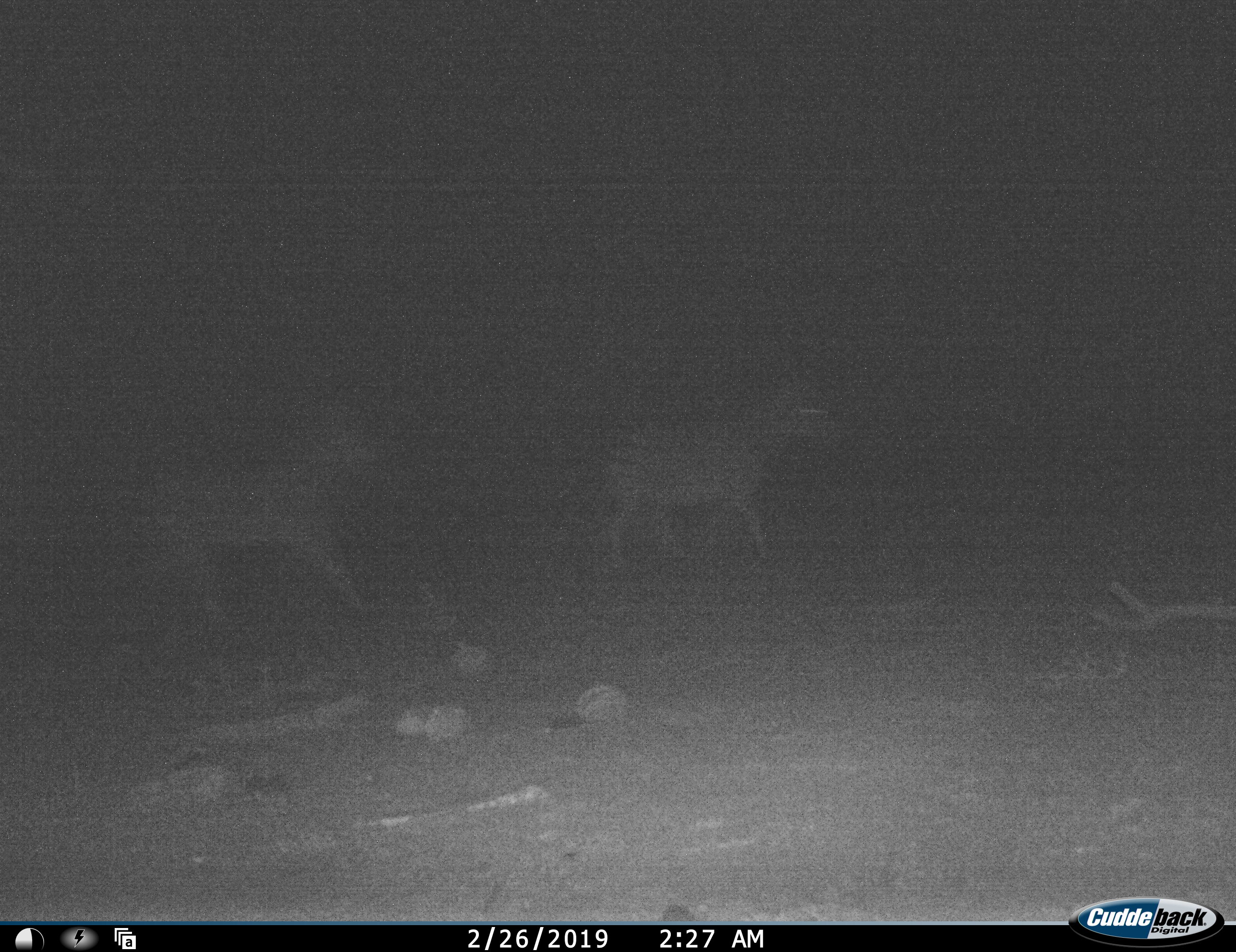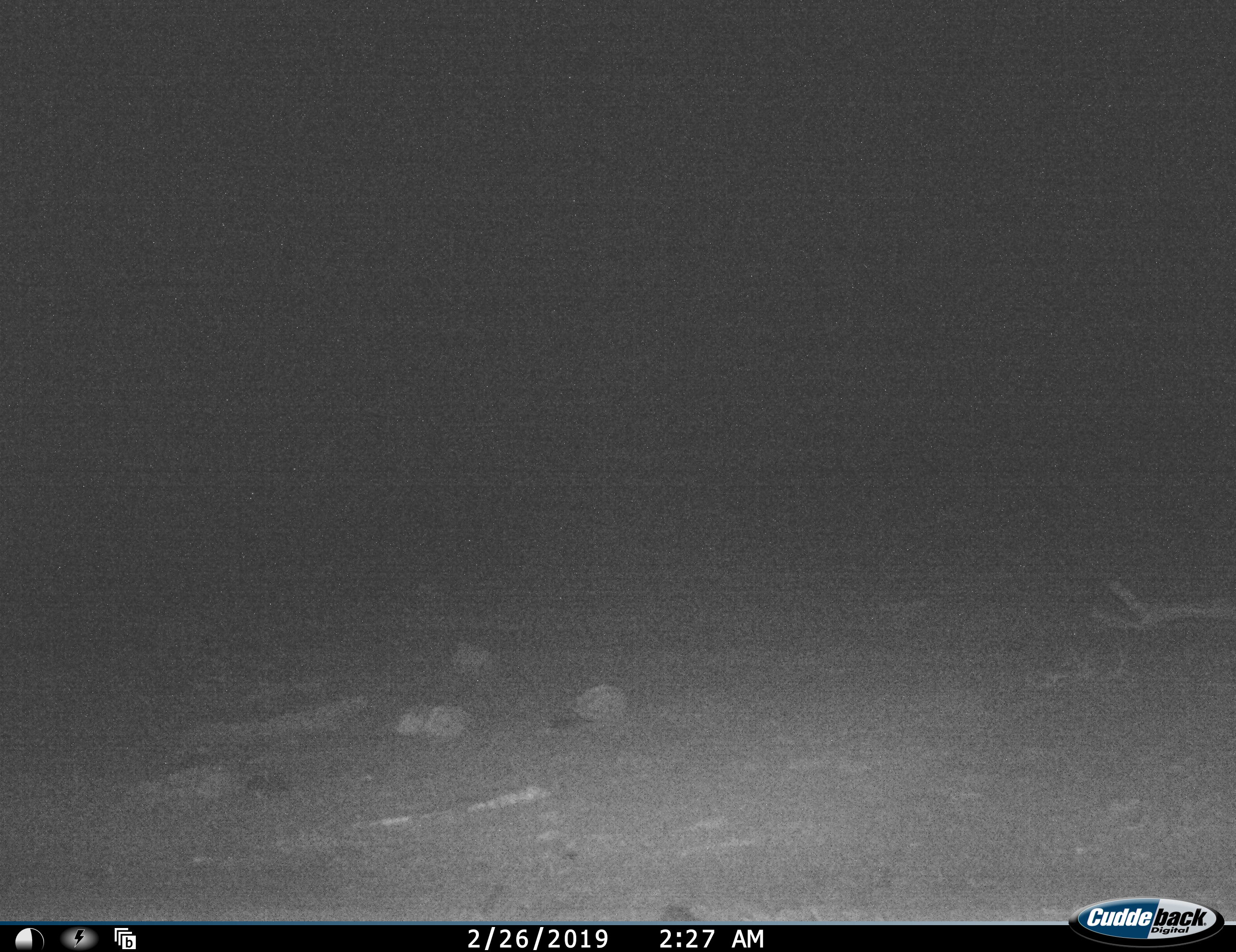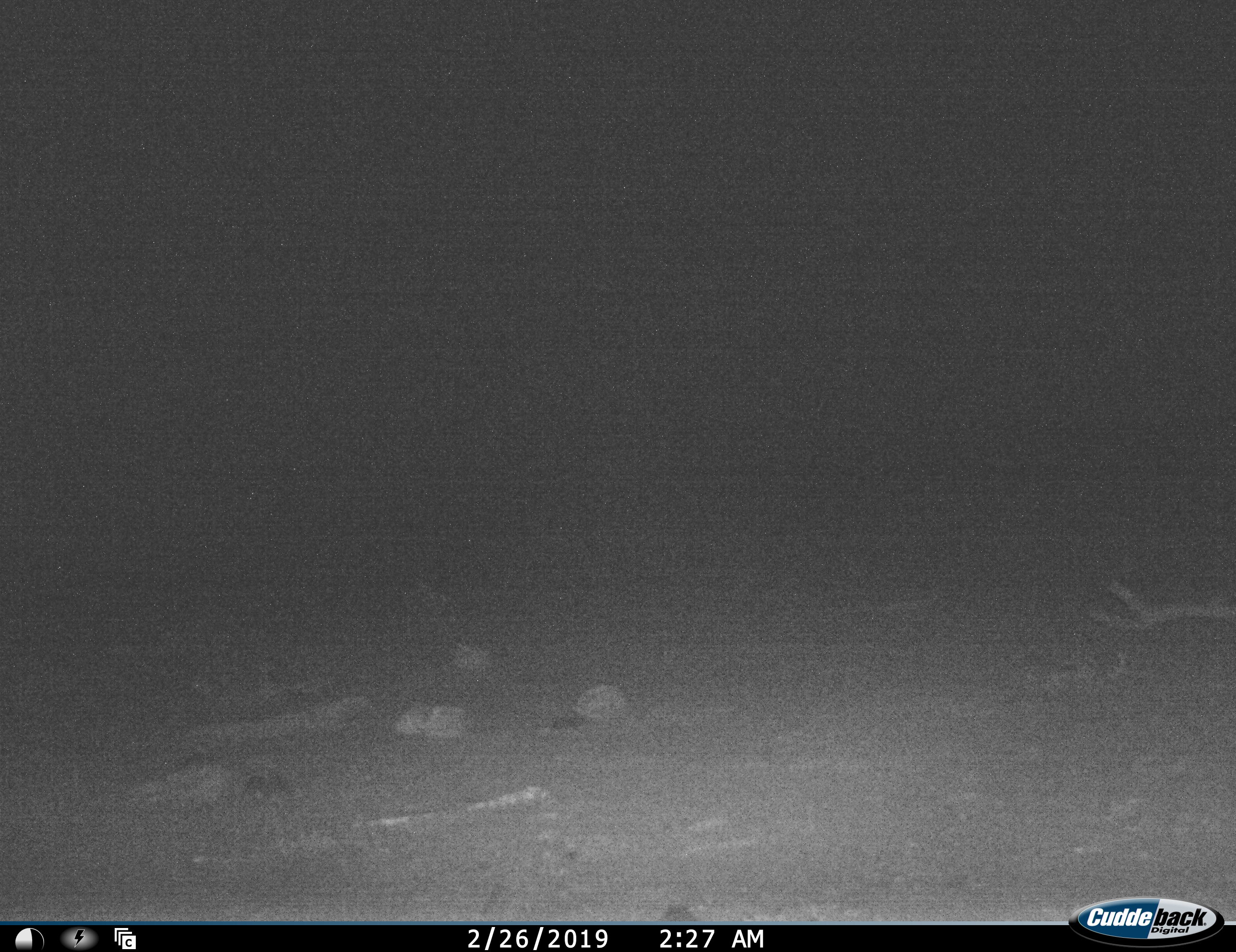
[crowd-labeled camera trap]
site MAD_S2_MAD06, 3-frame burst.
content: unidentified animal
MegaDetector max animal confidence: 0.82